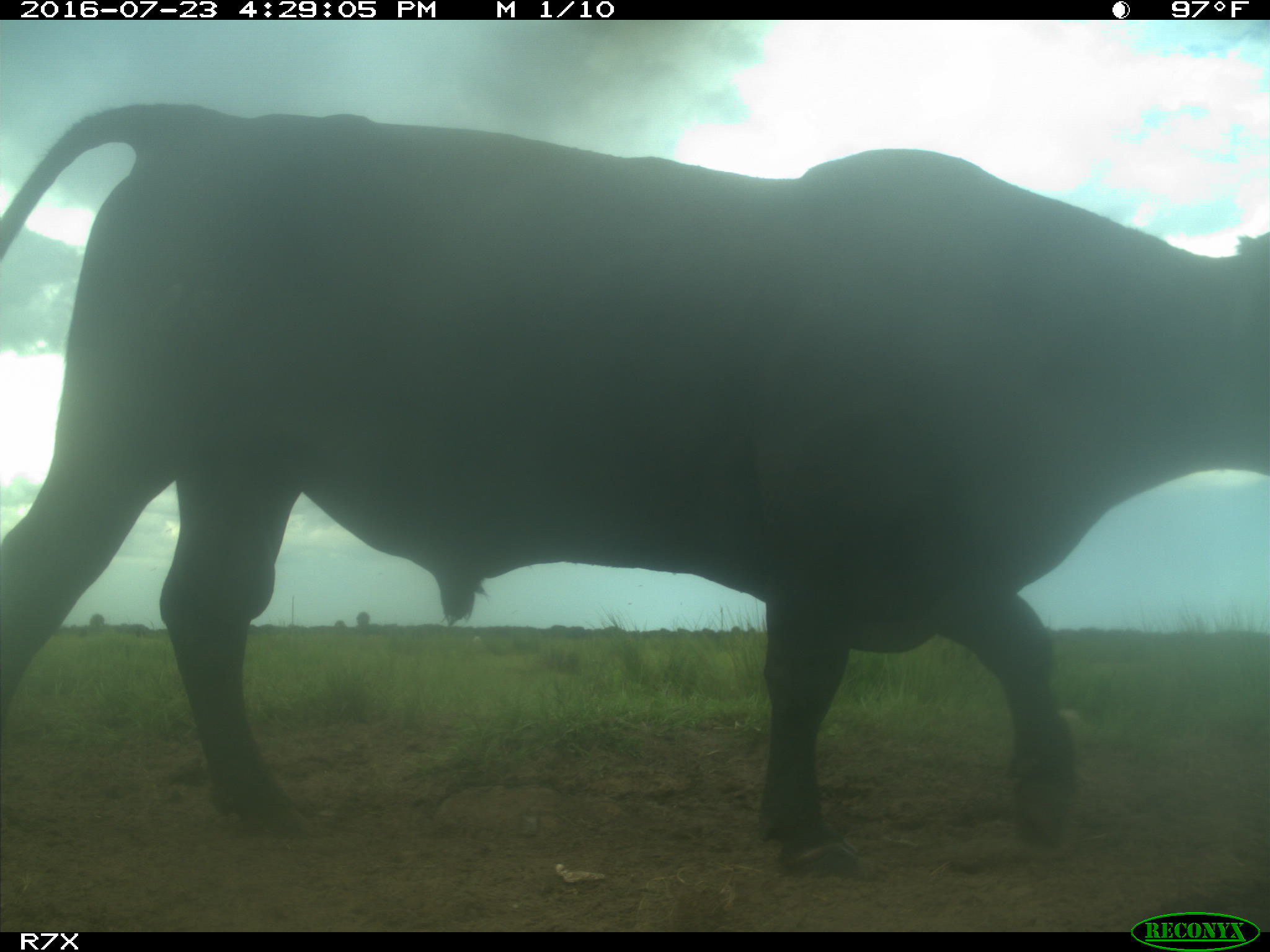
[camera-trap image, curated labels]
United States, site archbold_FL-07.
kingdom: Animalia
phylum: Chordata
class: Mammalia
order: Artiodactyla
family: Bovidae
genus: Bos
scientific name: Bos taurus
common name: domestic cow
Bos taurus (domestic cow).